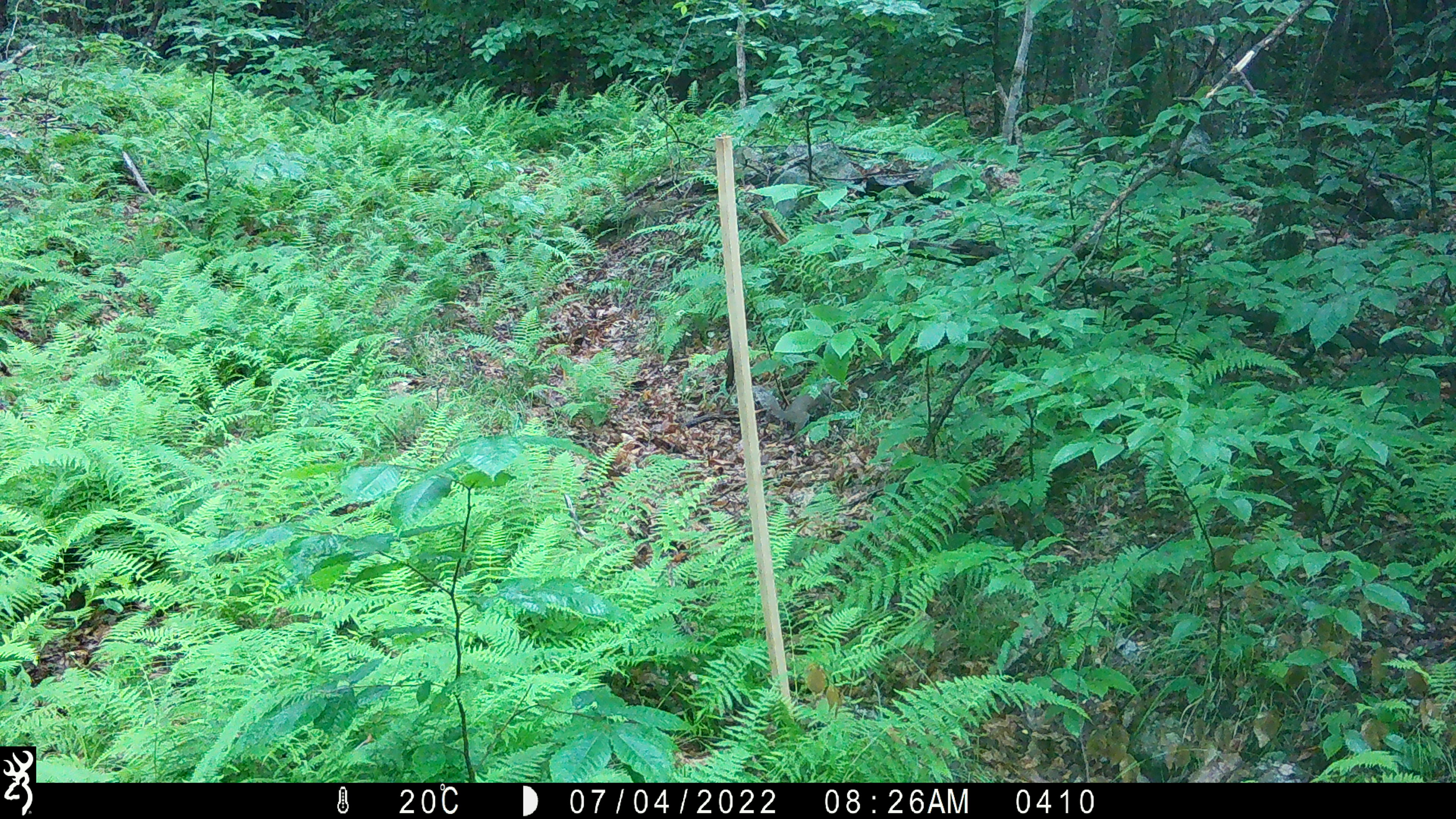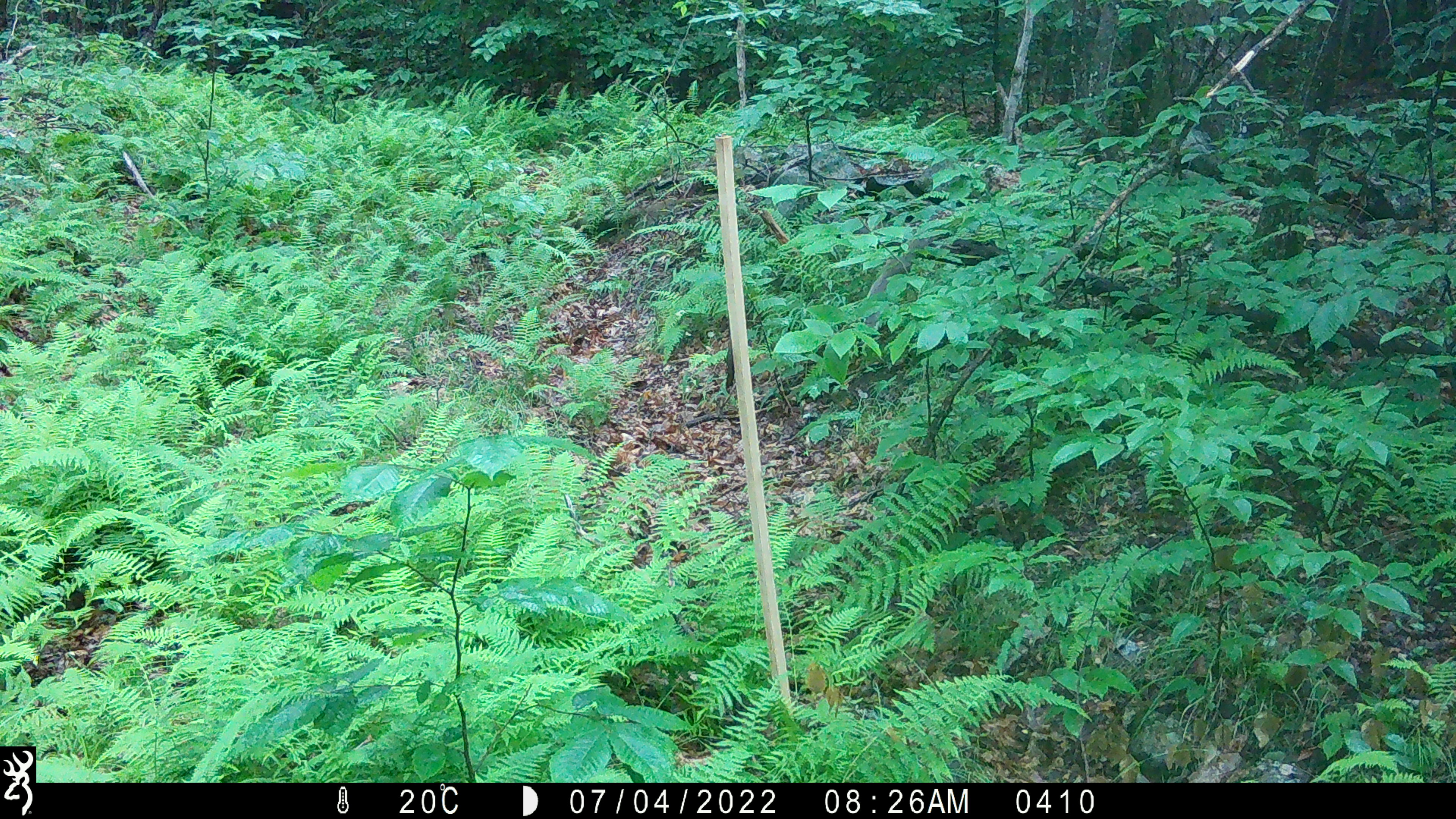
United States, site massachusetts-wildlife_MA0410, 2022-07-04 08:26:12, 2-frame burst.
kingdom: Animalia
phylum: Chordata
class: Mammalia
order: Rodentia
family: Sciuridae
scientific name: Sciuridae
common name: squirrel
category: squirrel sp.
Squirrel sp. (squirrel) (Sciuridae).